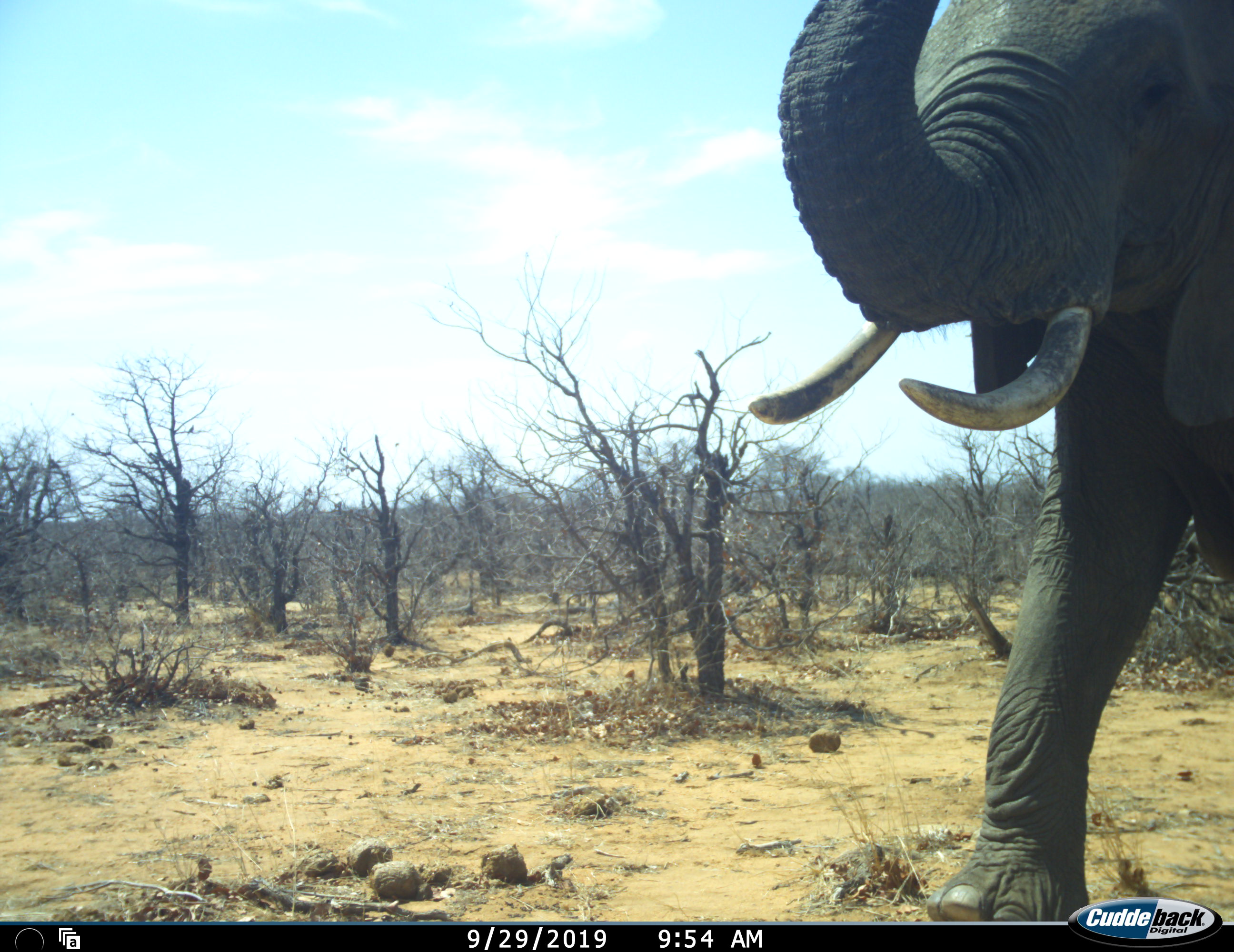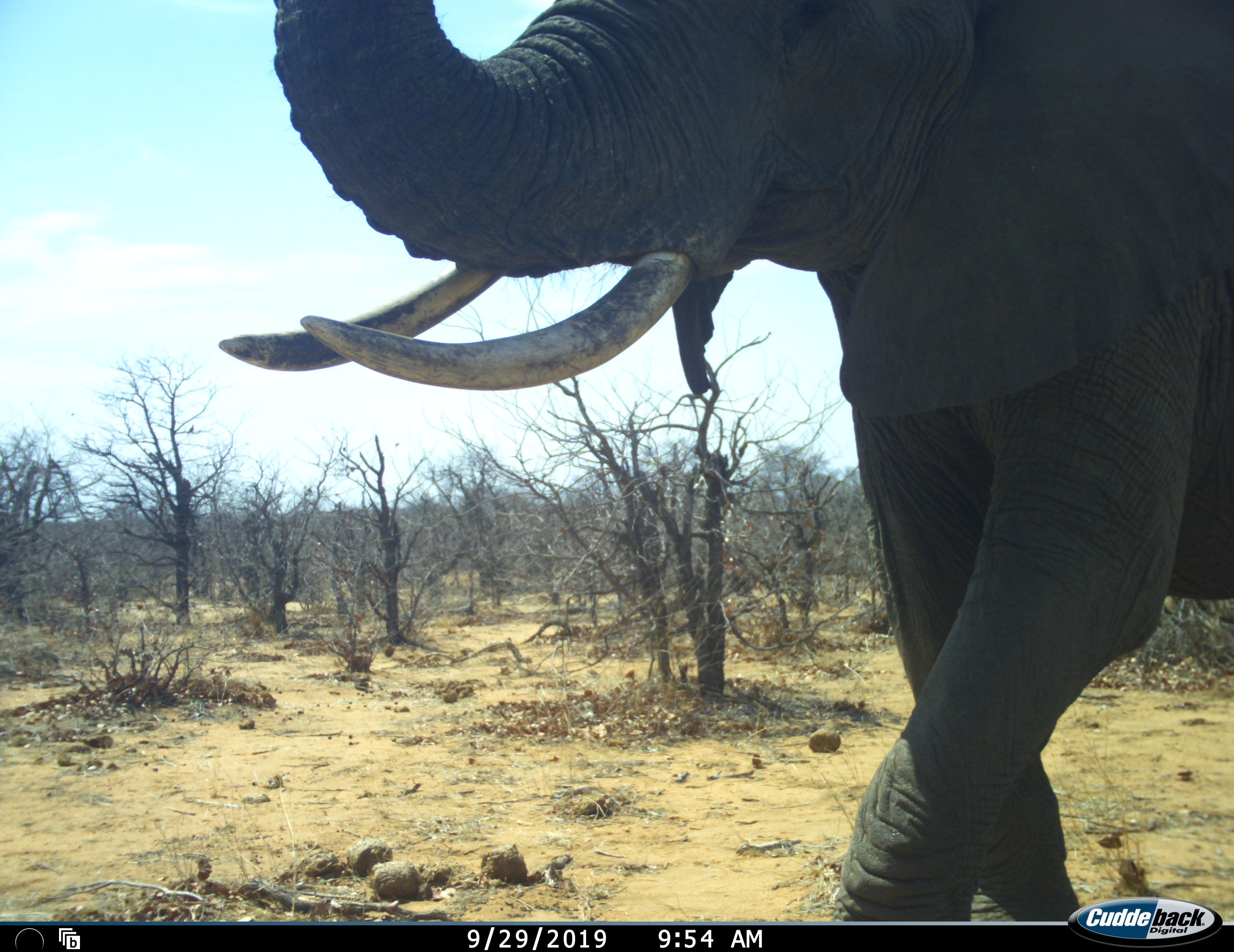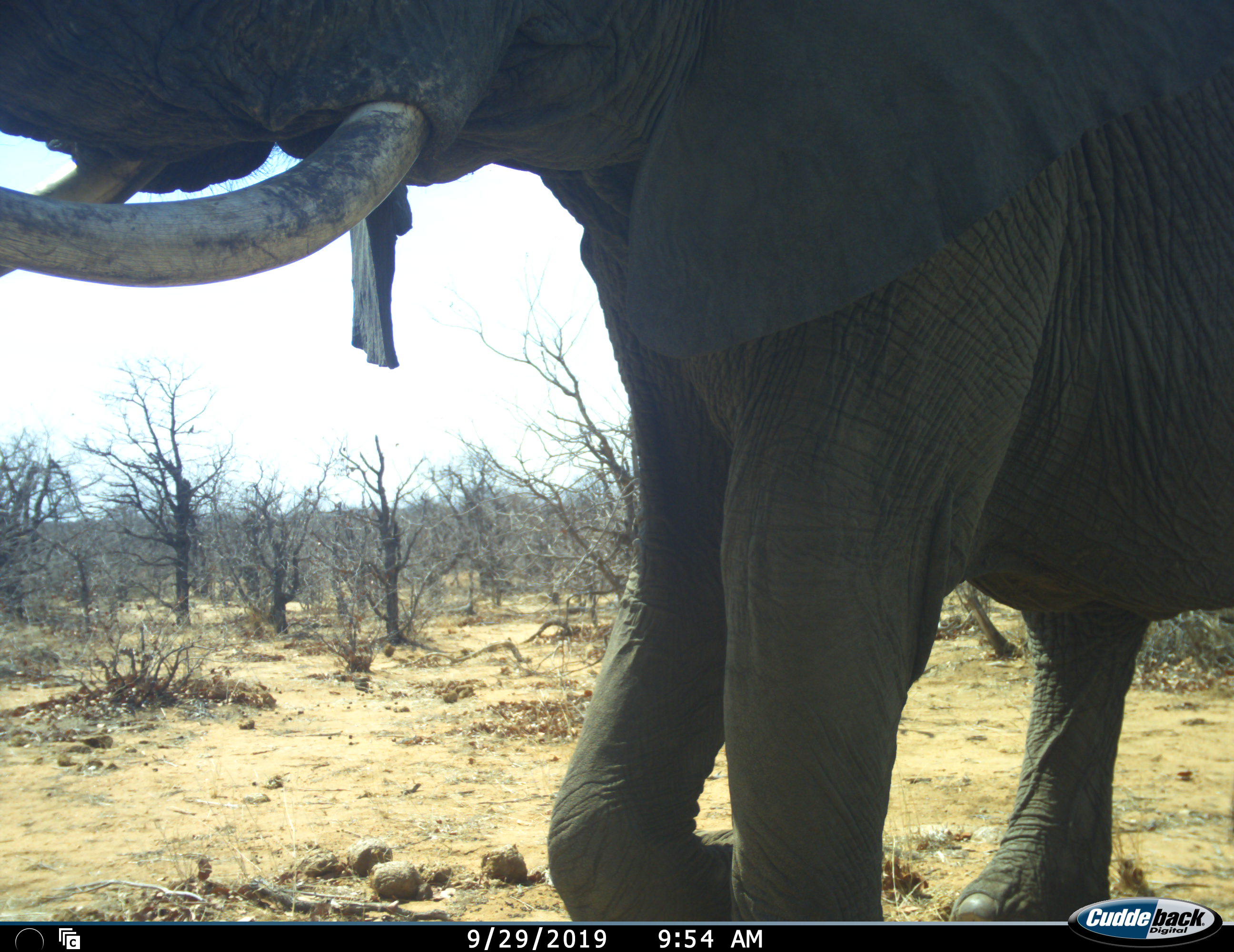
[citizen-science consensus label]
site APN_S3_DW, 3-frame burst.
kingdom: Animalia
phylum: Chordata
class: Mammalia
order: Proboscidea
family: Elephantidae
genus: Loxodonta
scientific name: Loxodonta africana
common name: african bush elephant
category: elephant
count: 1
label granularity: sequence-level